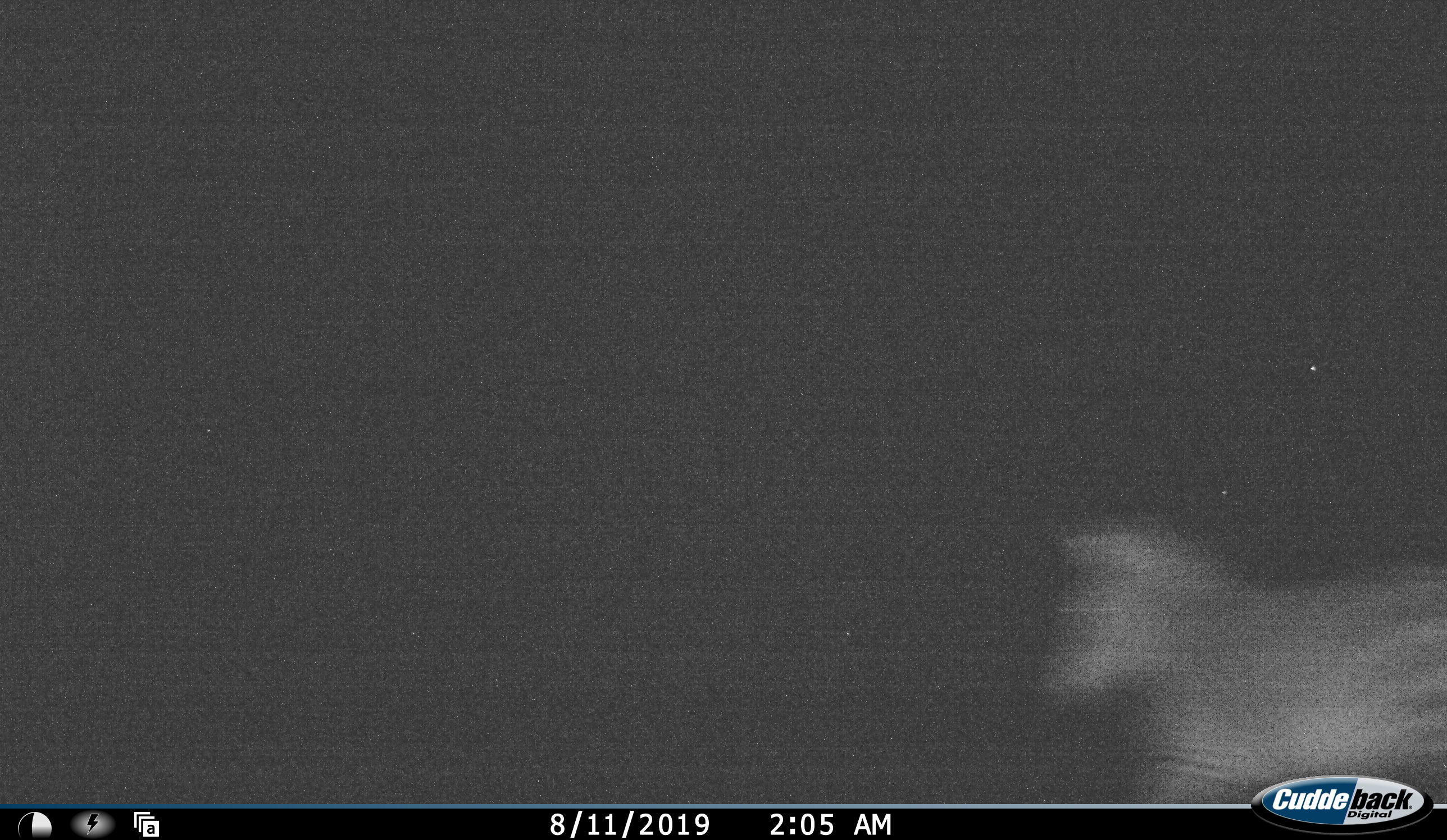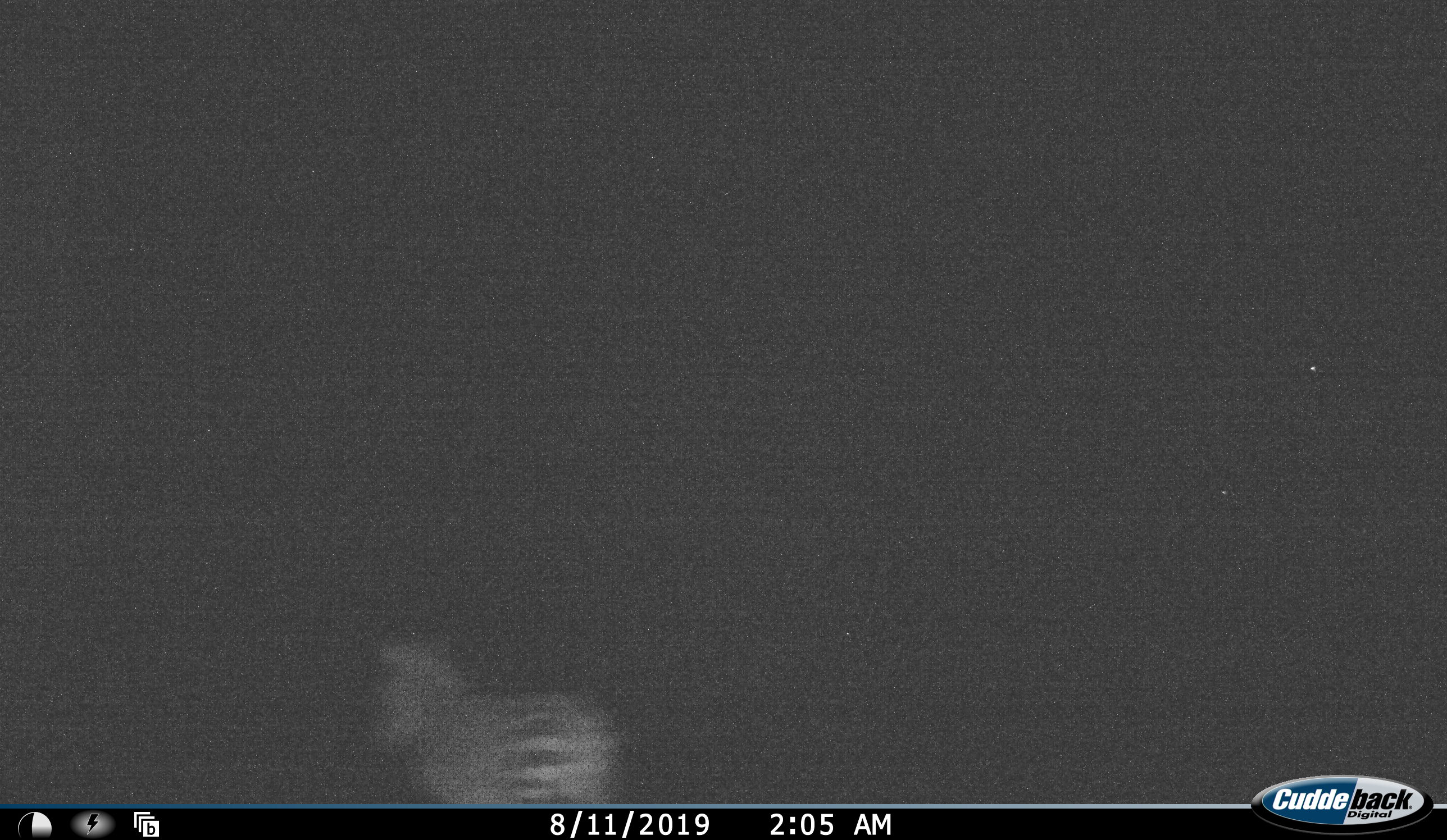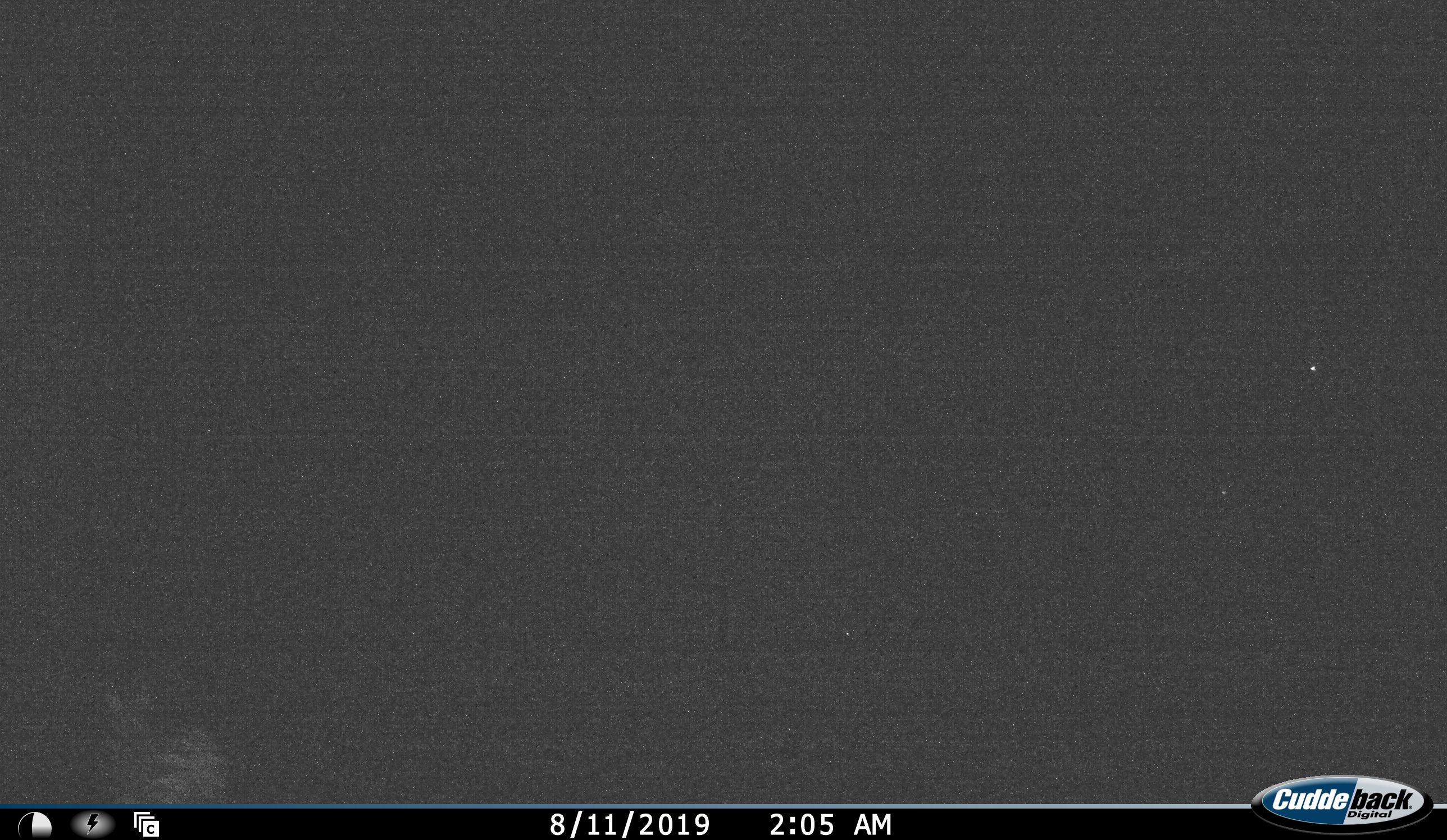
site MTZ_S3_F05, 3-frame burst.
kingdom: Animalia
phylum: Chordata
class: Mammalia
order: Perissodactyla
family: Equidae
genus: Equus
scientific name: Equus zebra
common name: mountain zebra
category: zebramountain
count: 1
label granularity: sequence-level